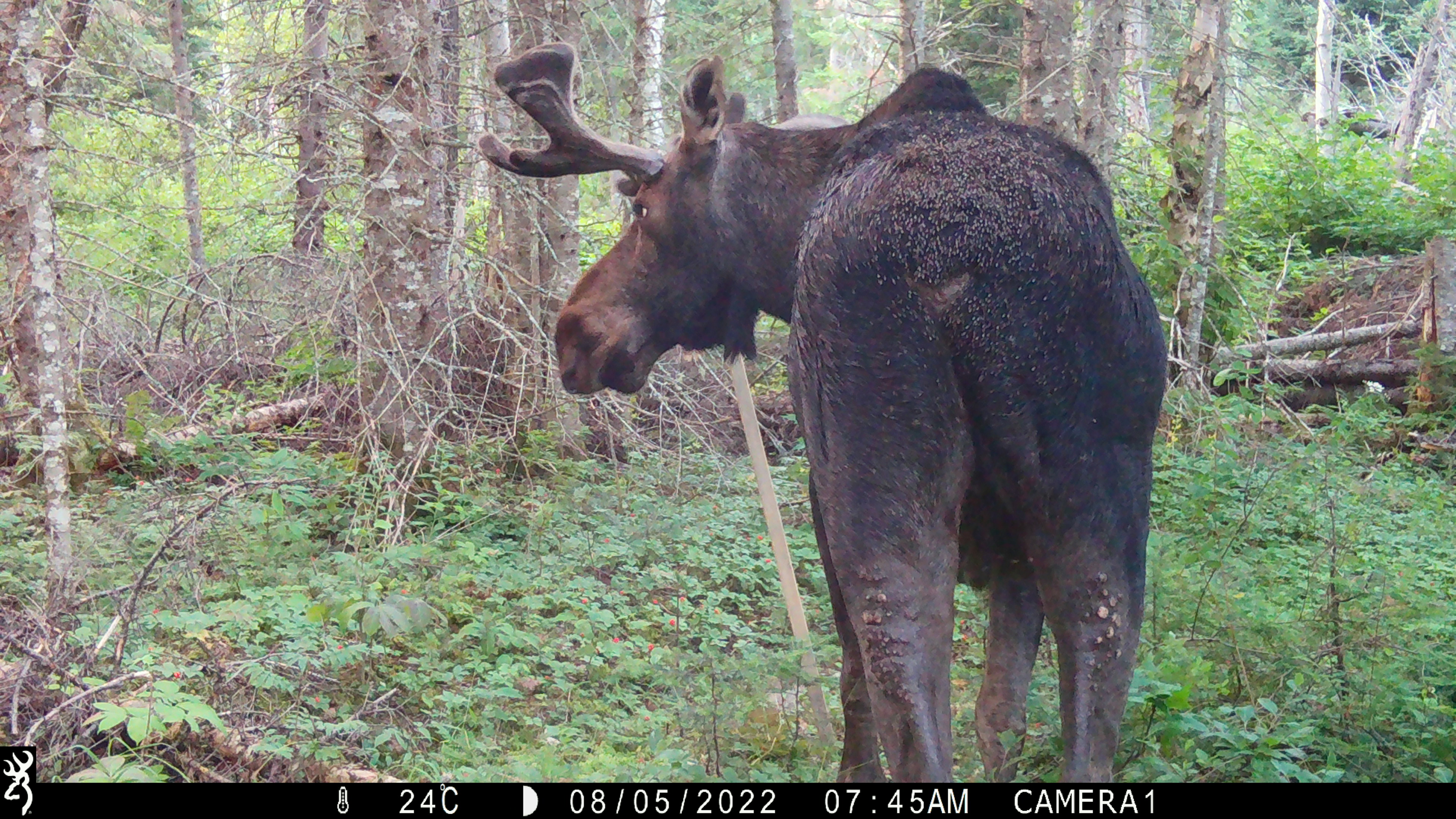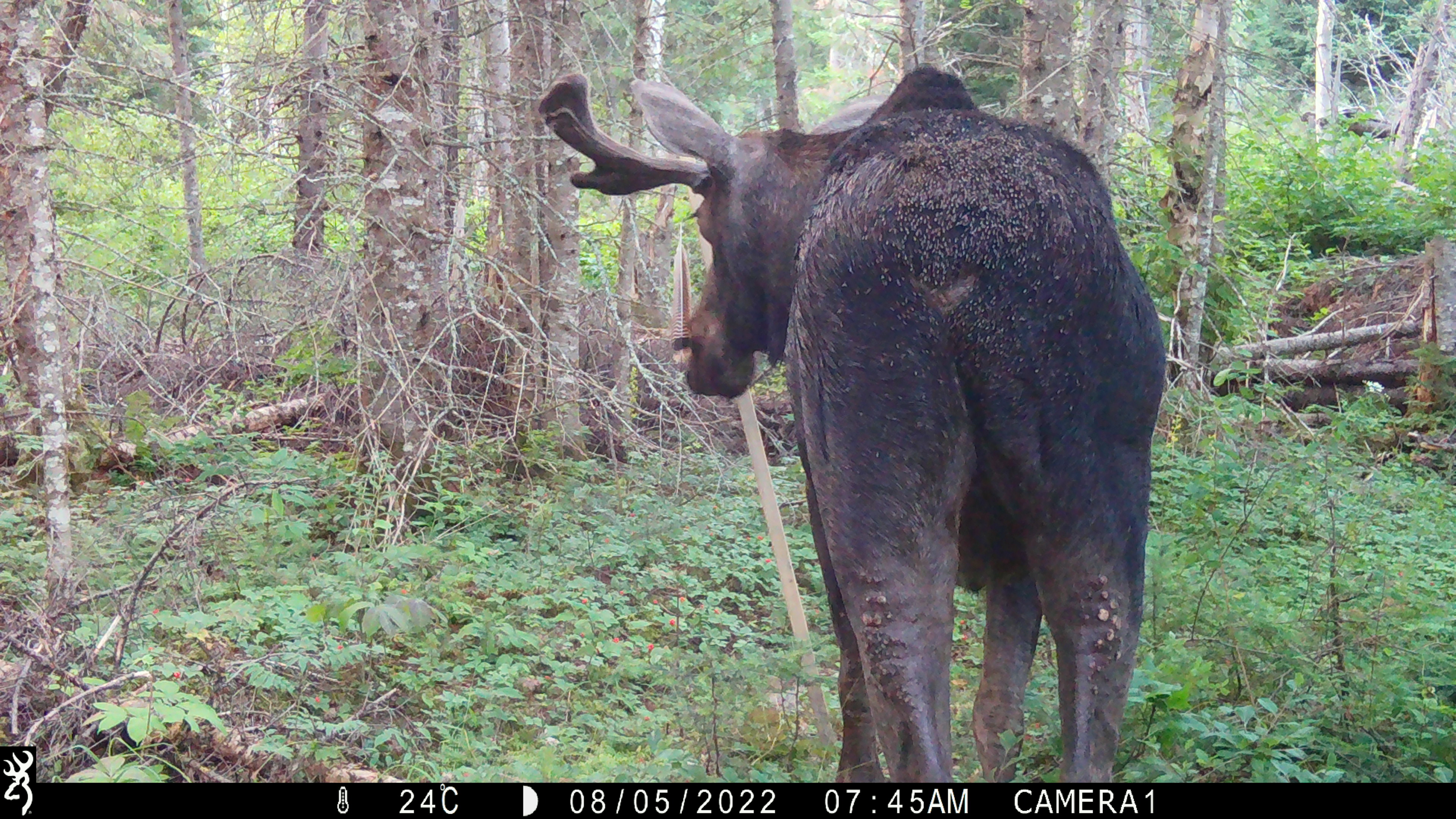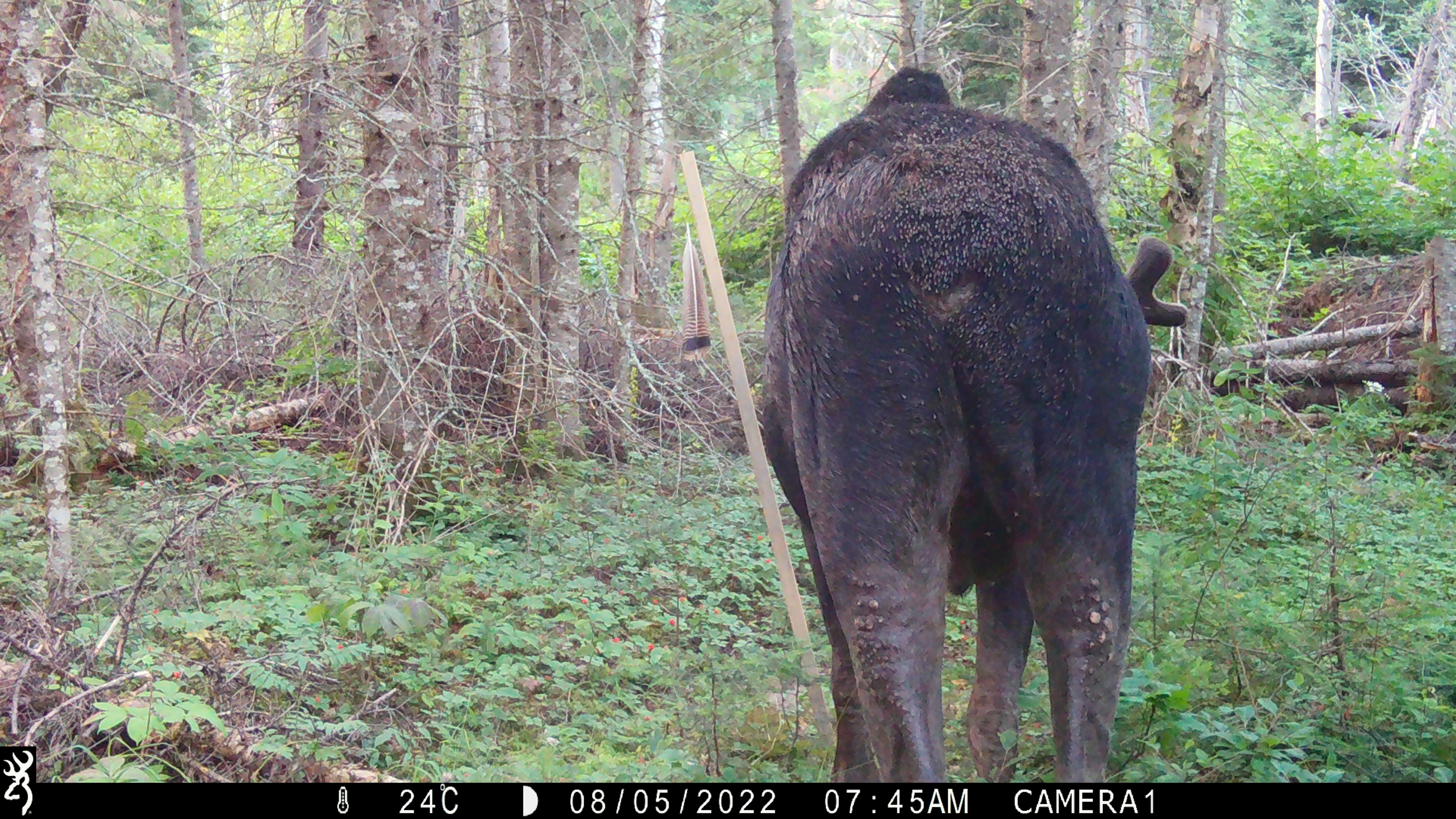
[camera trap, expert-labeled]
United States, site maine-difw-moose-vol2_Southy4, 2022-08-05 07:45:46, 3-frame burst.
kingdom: Animalia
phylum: Chordata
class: Mammalia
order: Artiodactyla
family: Cervidae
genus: Alces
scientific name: Alces alces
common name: moose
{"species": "moose (Alces alces)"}